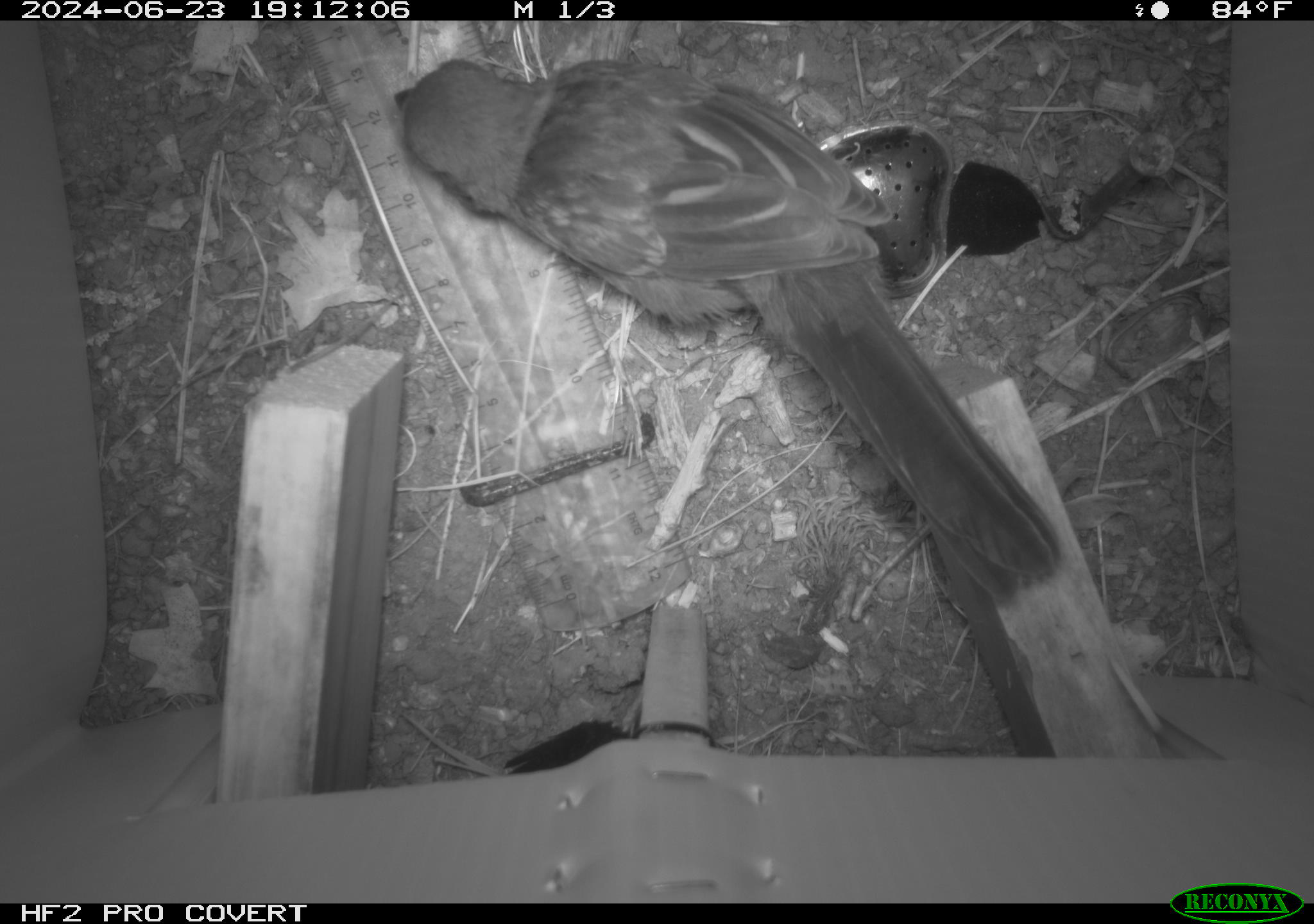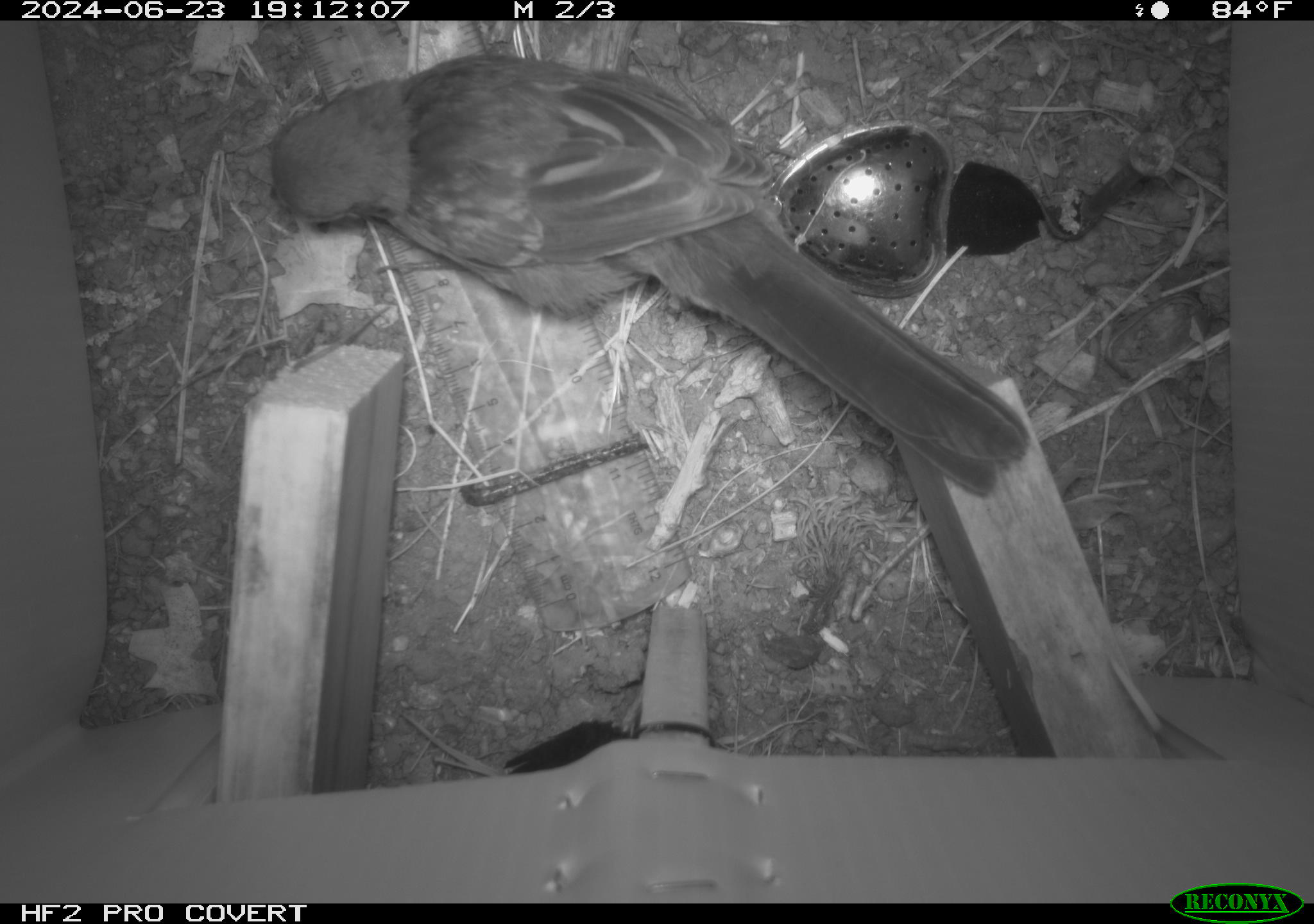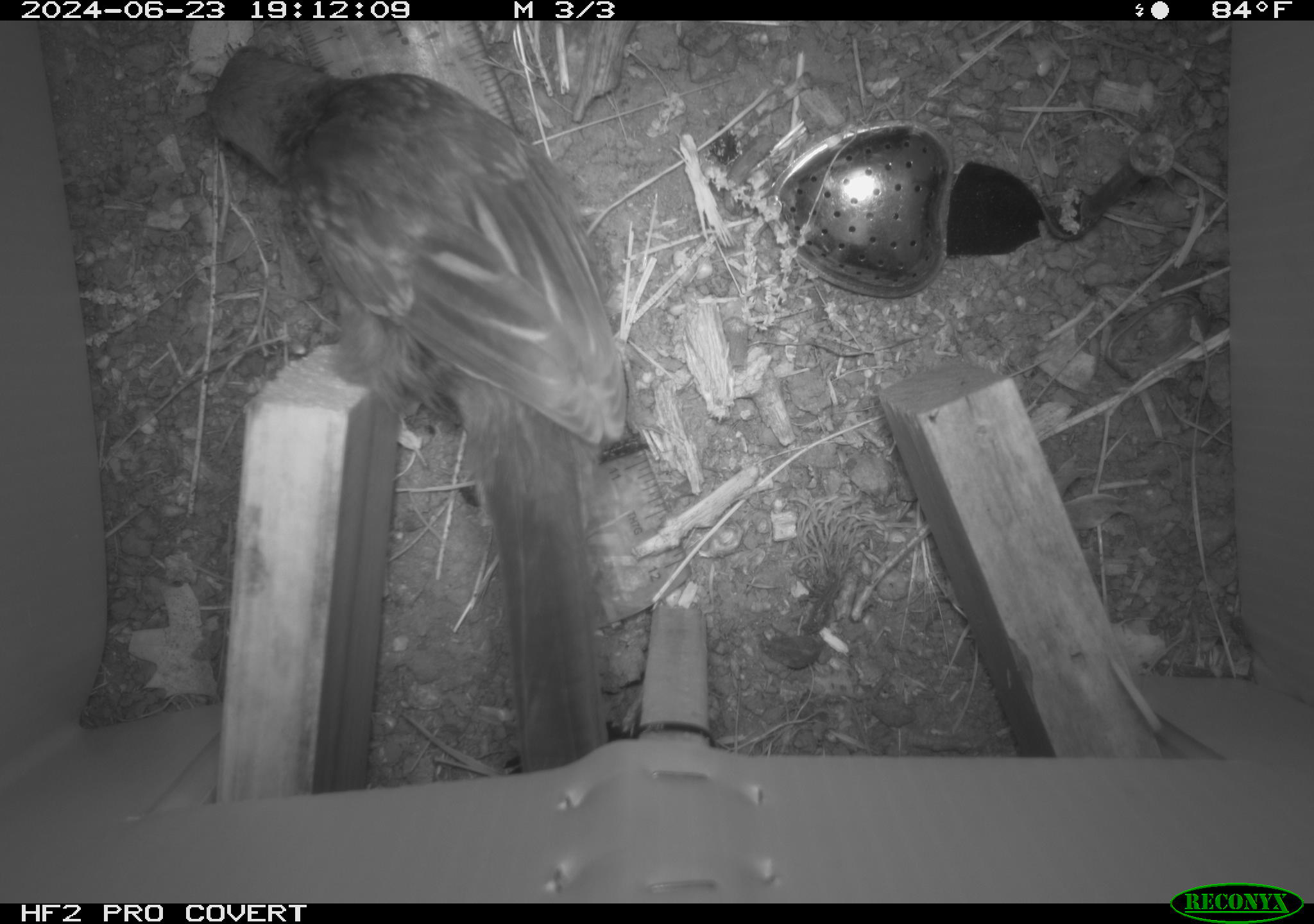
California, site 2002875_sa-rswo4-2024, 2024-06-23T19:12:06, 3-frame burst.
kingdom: Animalia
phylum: Chordata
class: Aves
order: Passeriformes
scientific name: Passeriformes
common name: passerines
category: passeriformes order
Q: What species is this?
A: Passeriformes order (passerines) (Passeriformes).